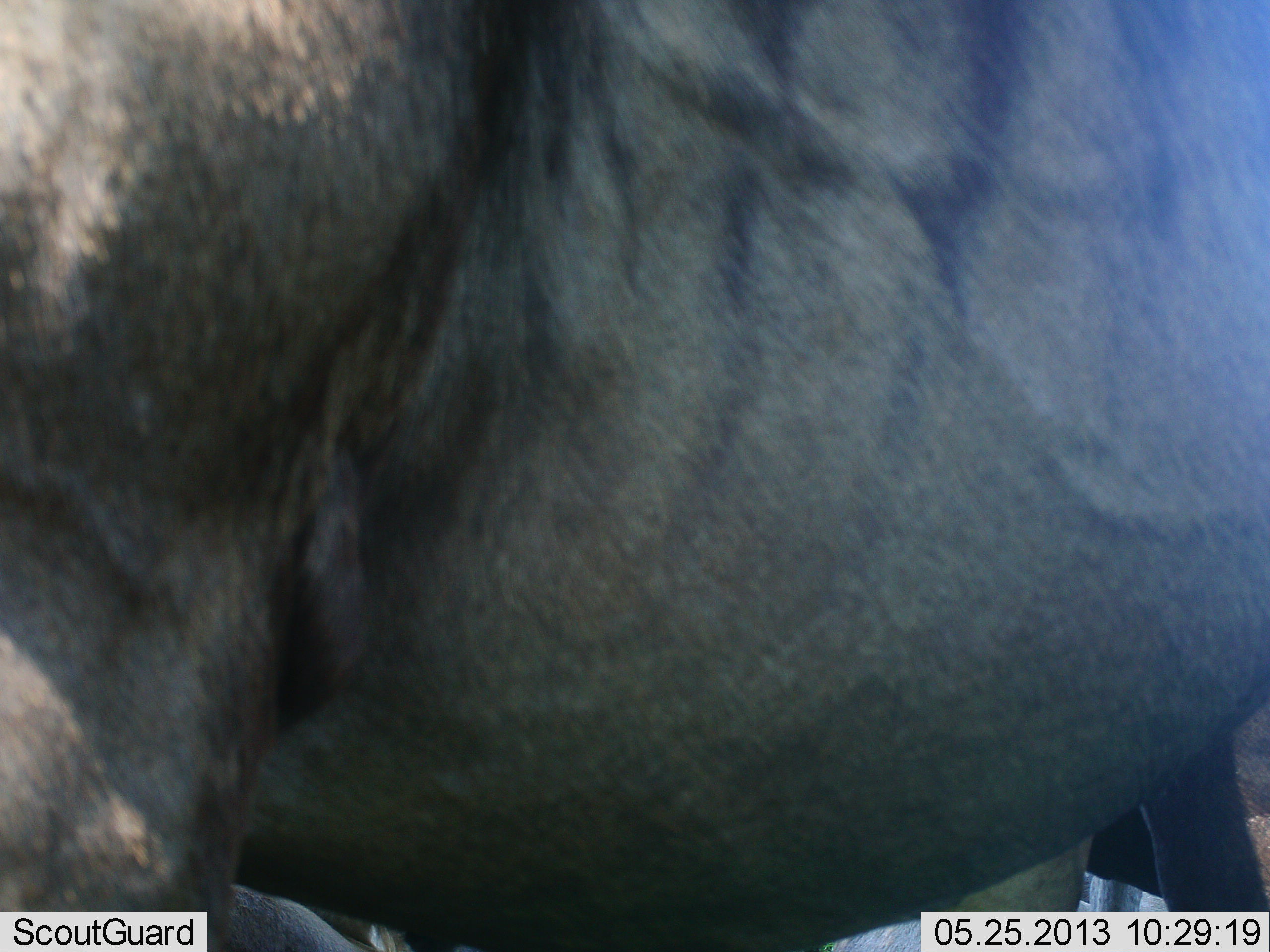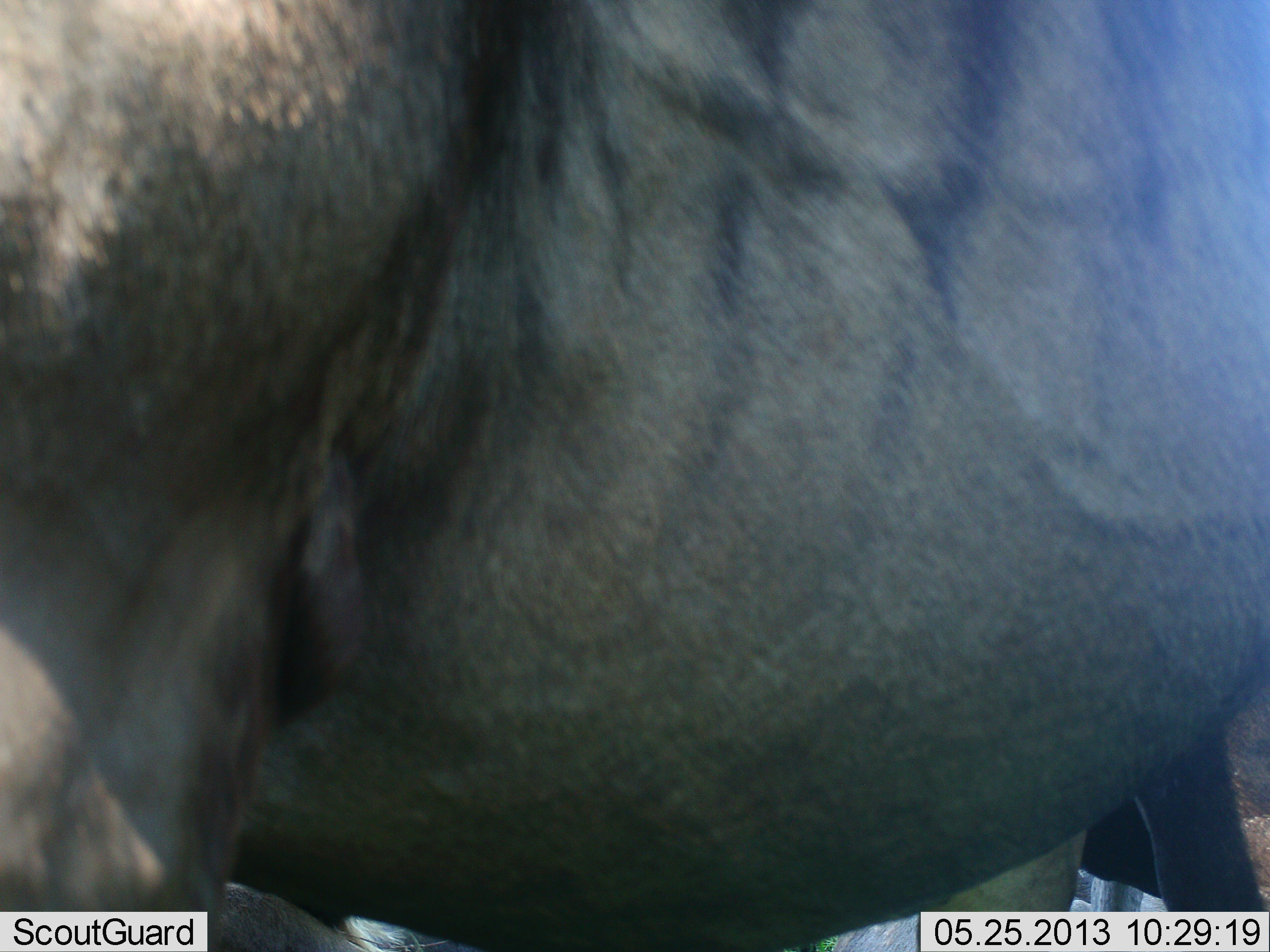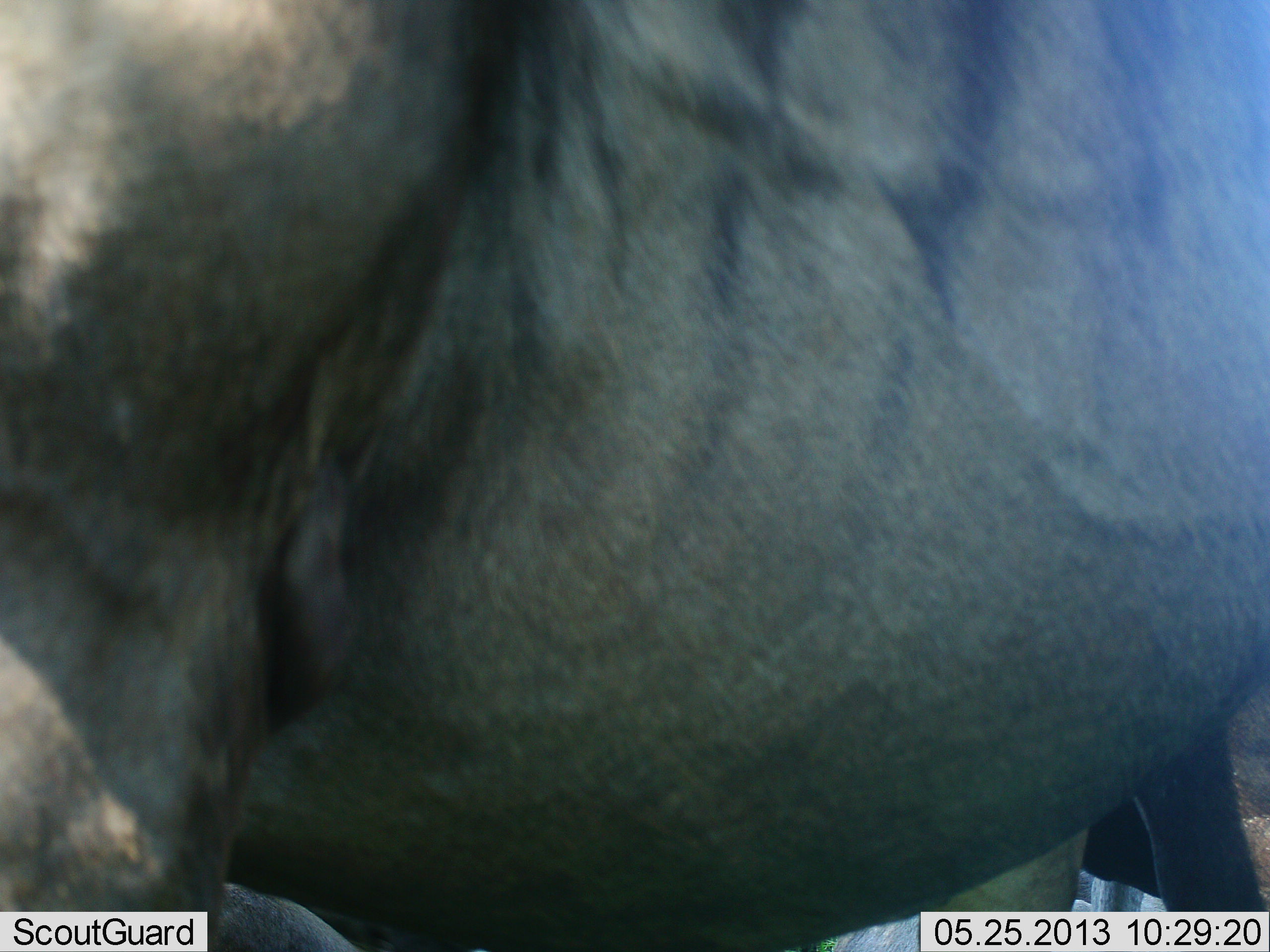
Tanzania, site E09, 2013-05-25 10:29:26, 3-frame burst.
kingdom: Animalia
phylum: Chordata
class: Mammalia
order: Artiodactyla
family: Bovidae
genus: Connochaetes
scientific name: Connochaetes taurinus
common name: blue wildebeest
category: wildebeest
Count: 1.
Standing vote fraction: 100%.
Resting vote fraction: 0%.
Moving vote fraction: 0%.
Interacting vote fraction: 0%.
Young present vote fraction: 0%.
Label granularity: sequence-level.